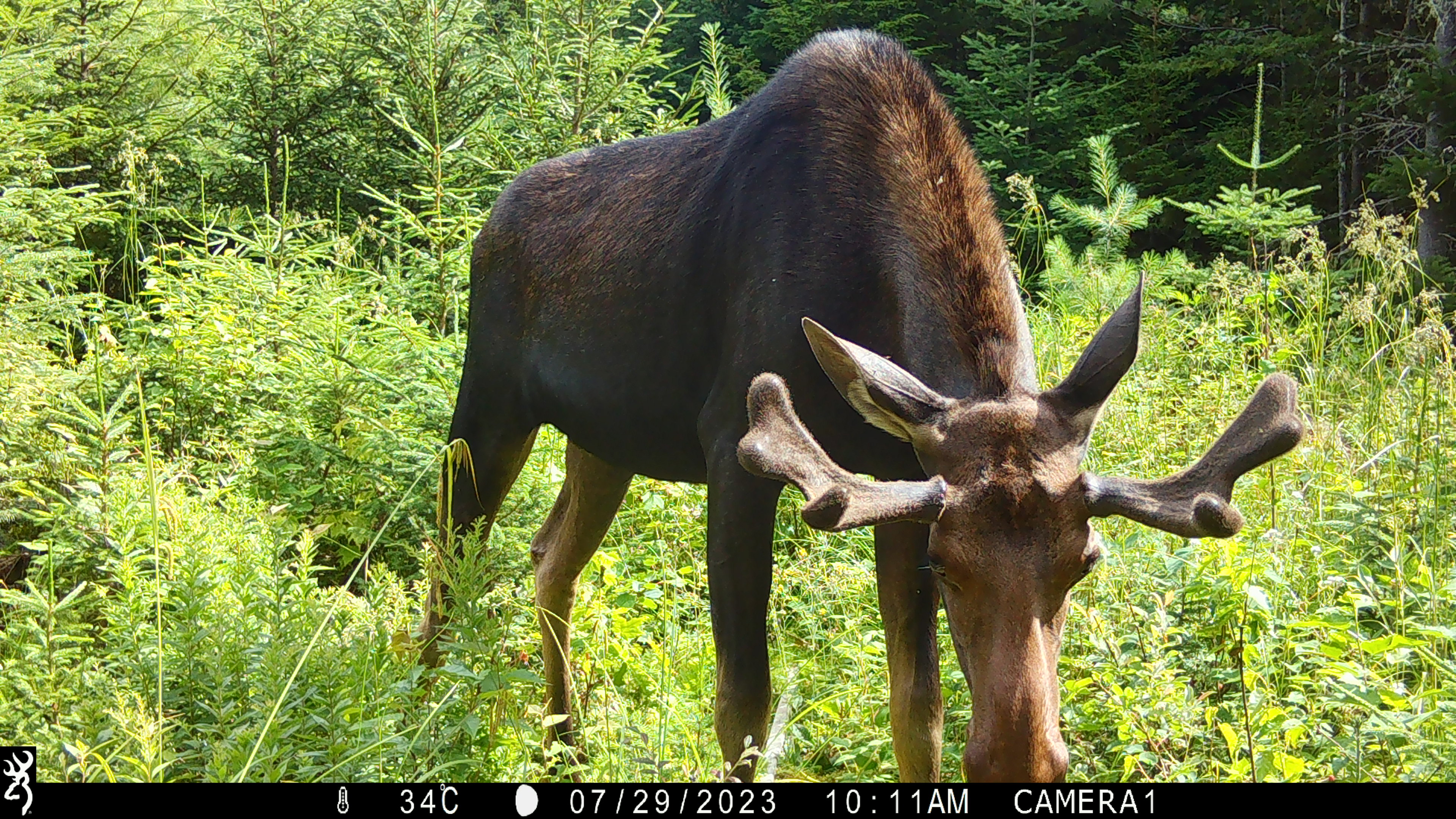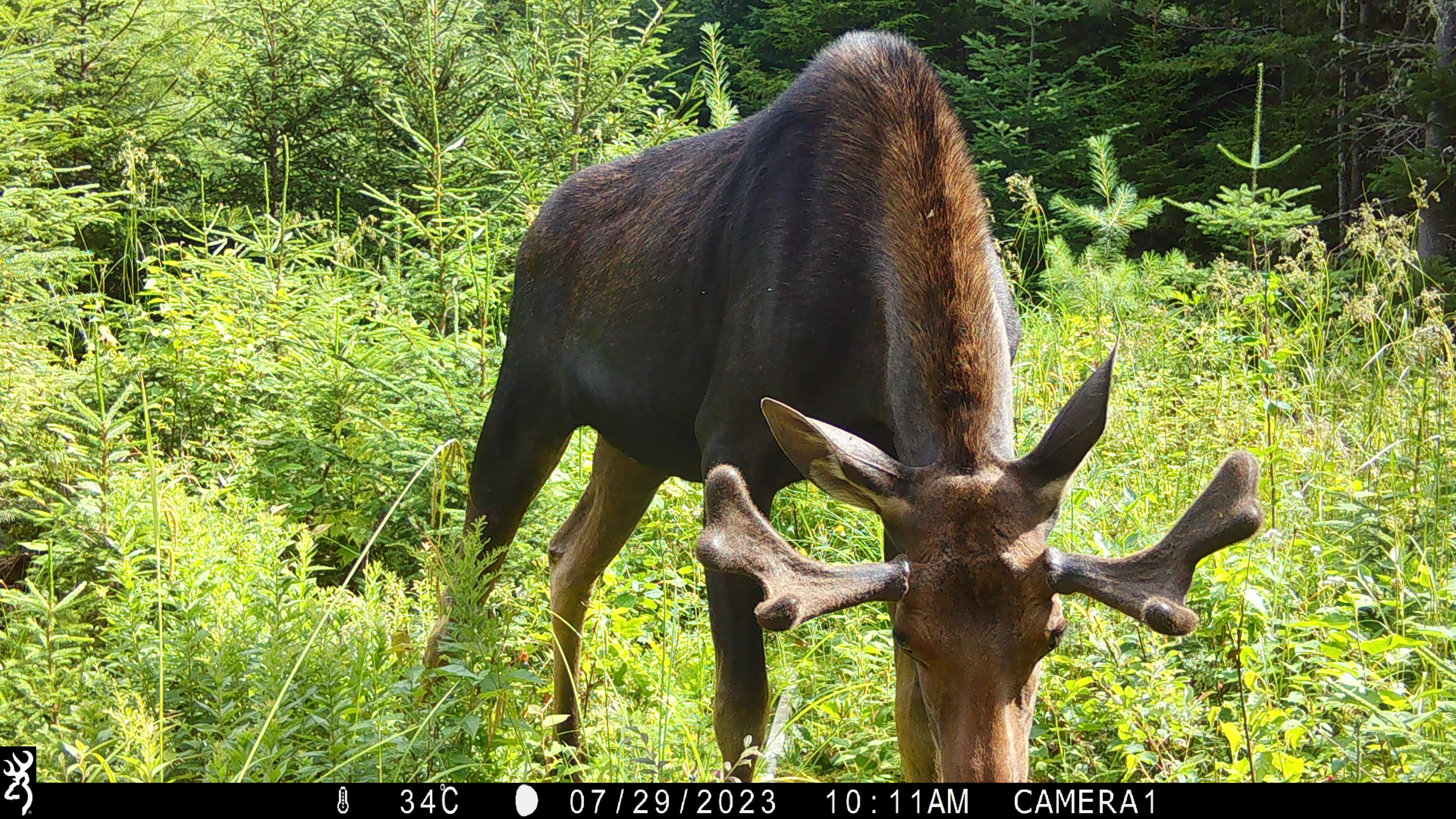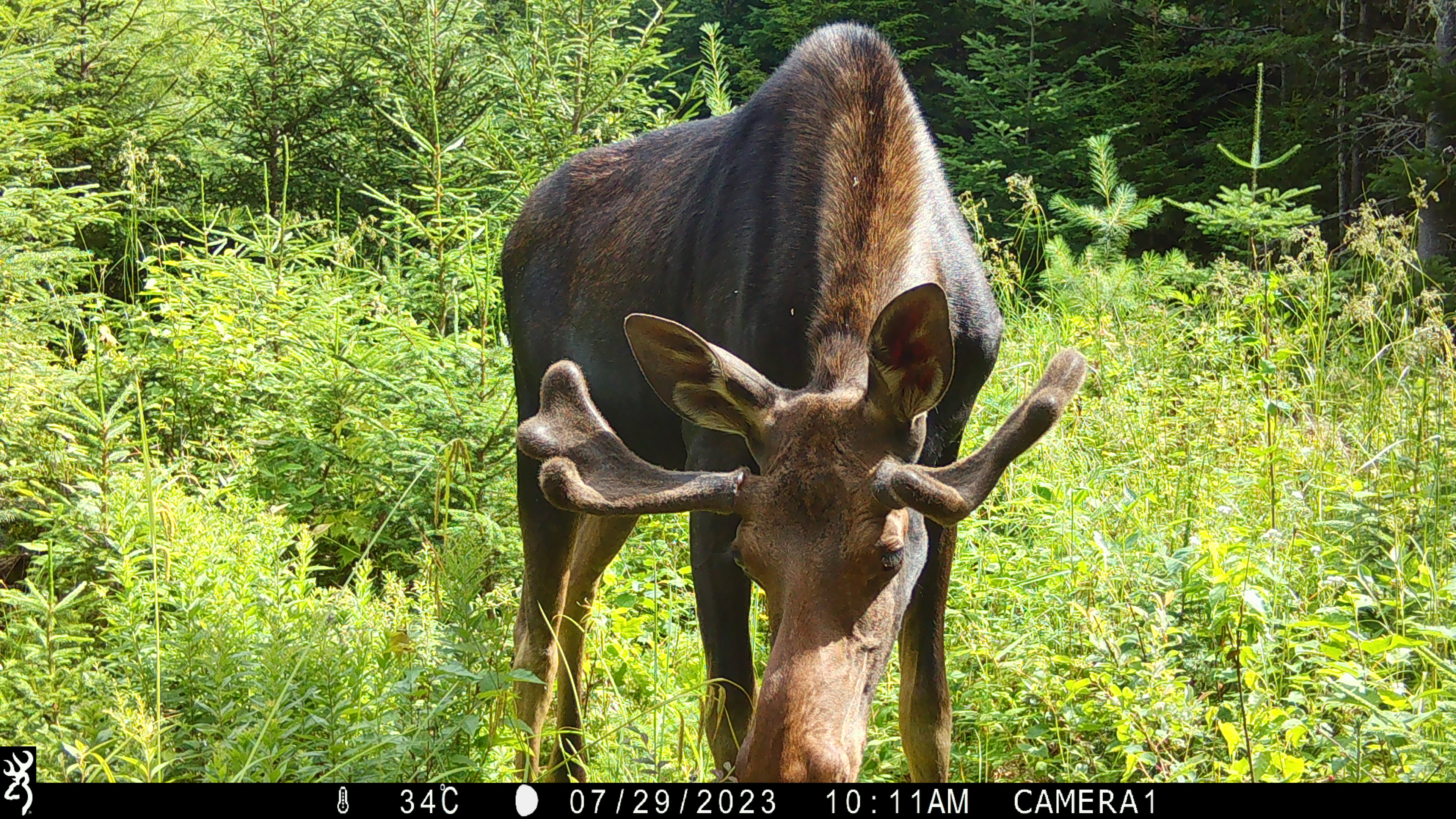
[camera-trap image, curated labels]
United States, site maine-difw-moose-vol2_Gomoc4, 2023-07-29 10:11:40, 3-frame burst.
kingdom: Animalia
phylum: Chordata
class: Mammalia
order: Artiodactyla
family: Cervidae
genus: Alces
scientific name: Alces alces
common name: moose